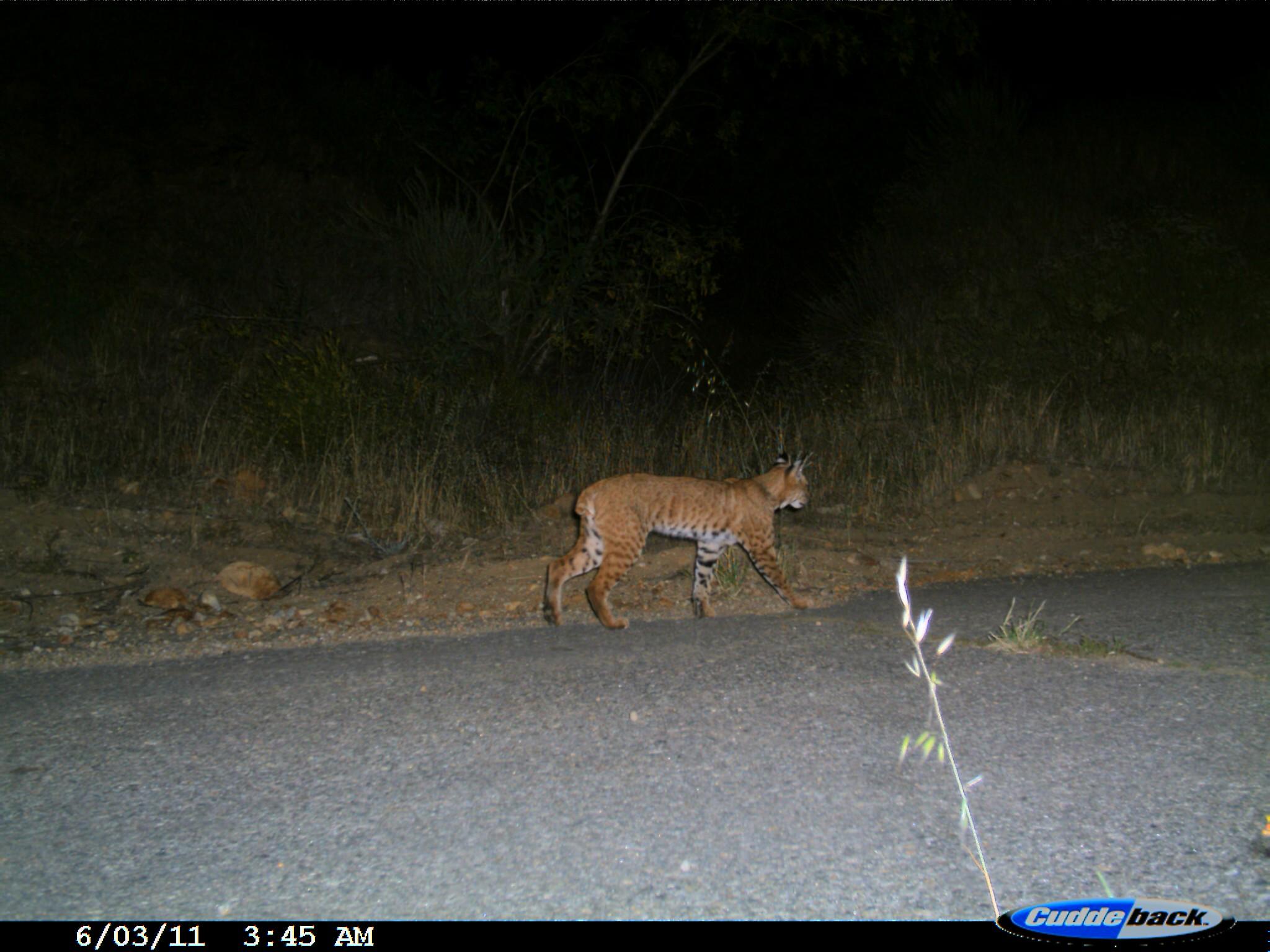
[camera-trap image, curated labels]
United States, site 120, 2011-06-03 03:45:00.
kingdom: Animalia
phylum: Chordata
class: Mammalia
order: Carnivora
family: Felidae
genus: Lynx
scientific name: Lynx rufus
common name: bobcat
Bobcat (Lynx rufus).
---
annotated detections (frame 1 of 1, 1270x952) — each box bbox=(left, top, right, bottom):
bobcat: bbox=(537, 462, 833, 641)